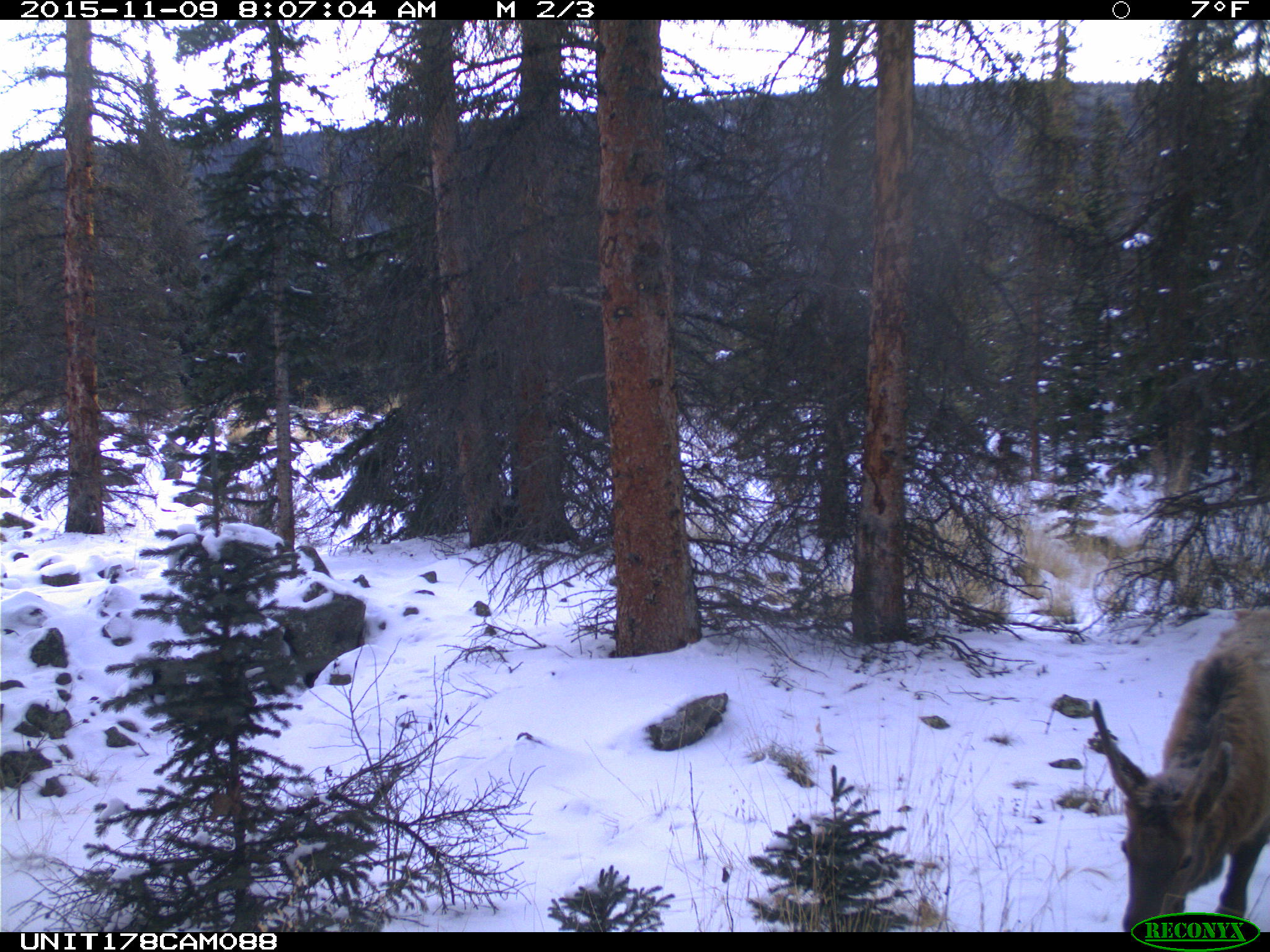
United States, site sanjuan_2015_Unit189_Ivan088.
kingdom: Animalia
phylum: Chordata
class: Mammalia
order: Artiodactyla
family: Cervidae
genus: Cervus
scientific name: Cervus elaphus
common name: red deer